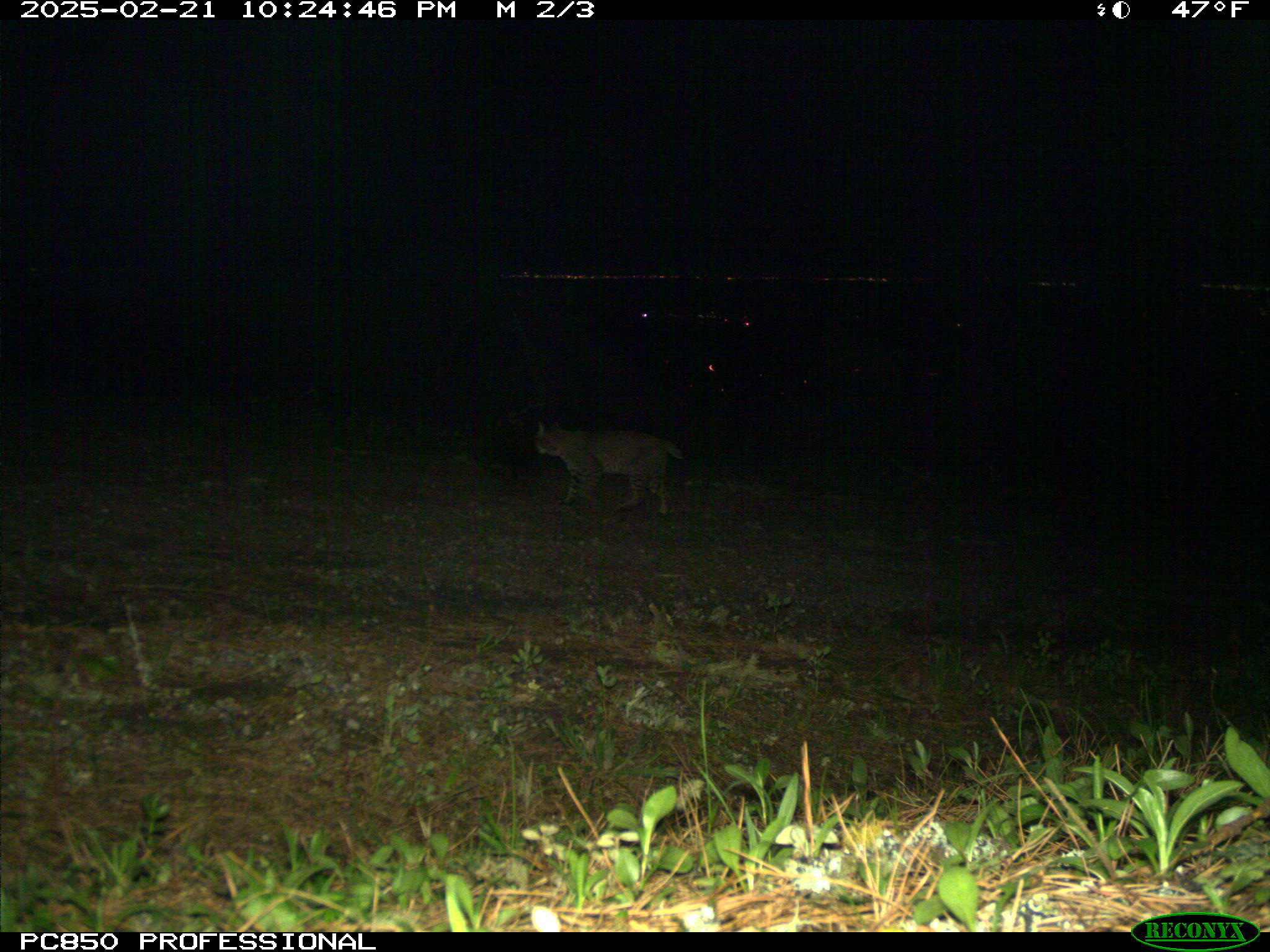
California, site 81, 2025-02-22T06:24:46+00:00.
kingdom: Animalia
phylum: Chordata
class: Mammalia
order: Carnivora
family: Felidae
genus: Lynx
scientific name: Lynx rufus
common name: bobcat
Bobcat (Lynx rufus).